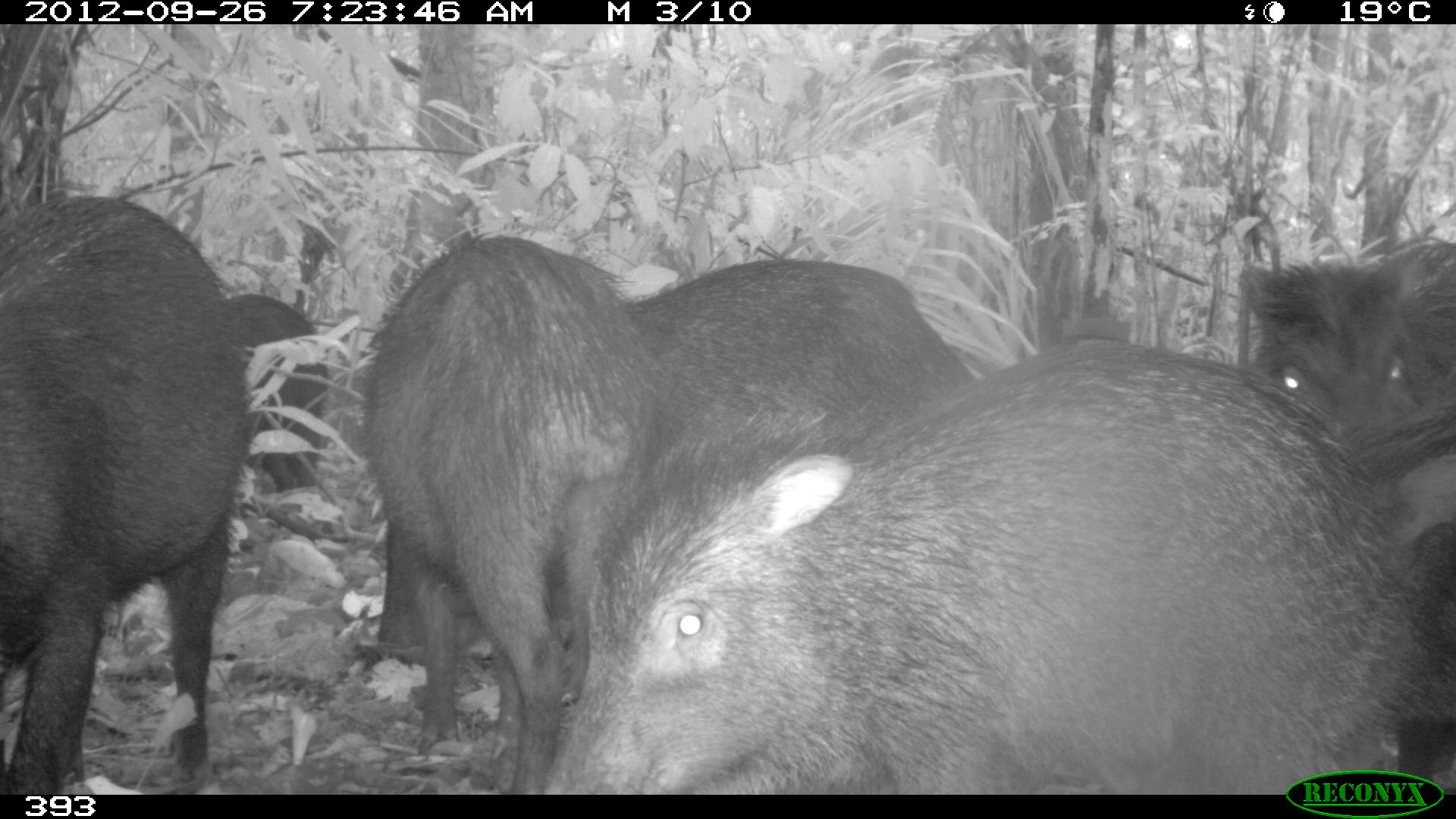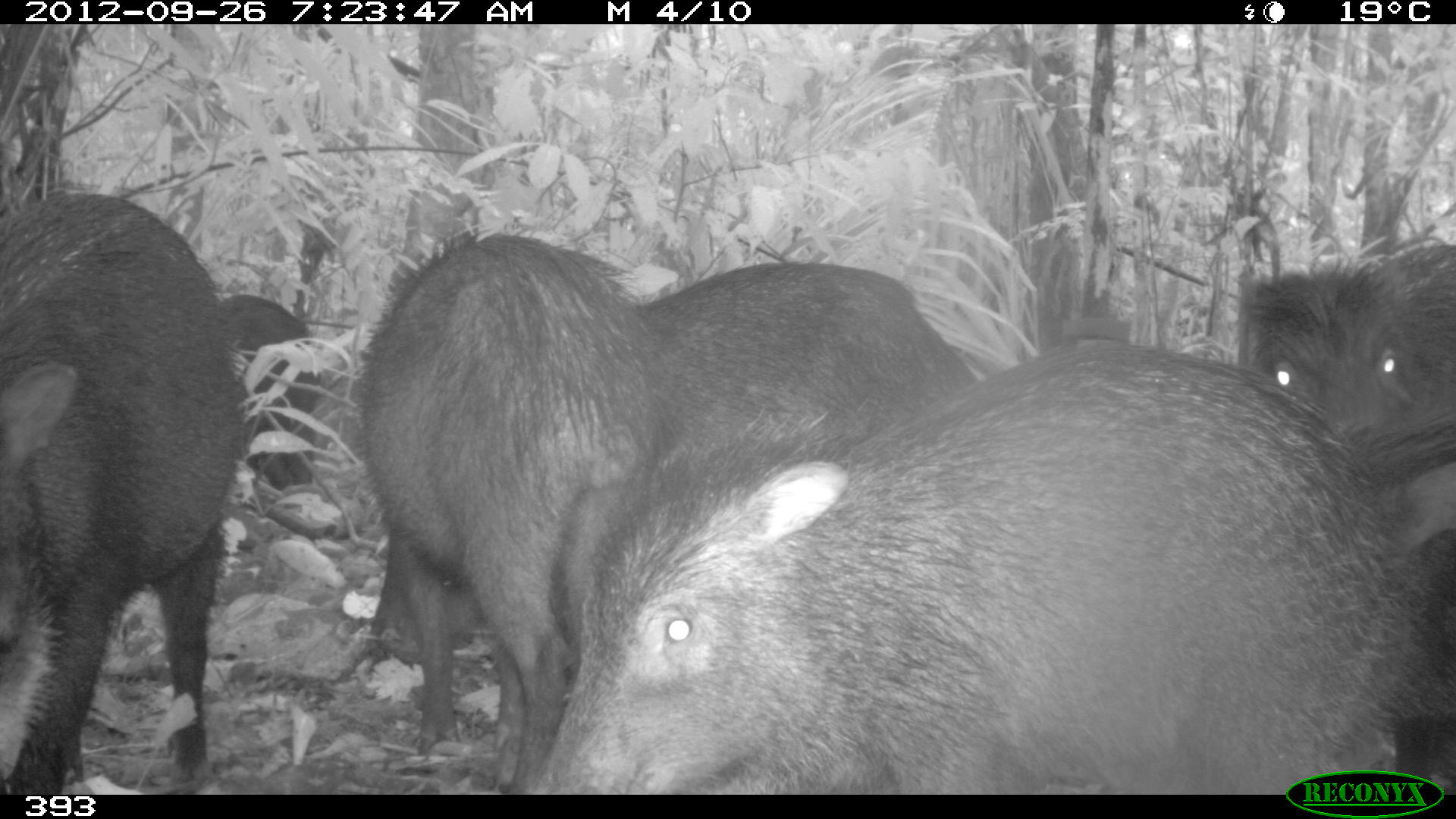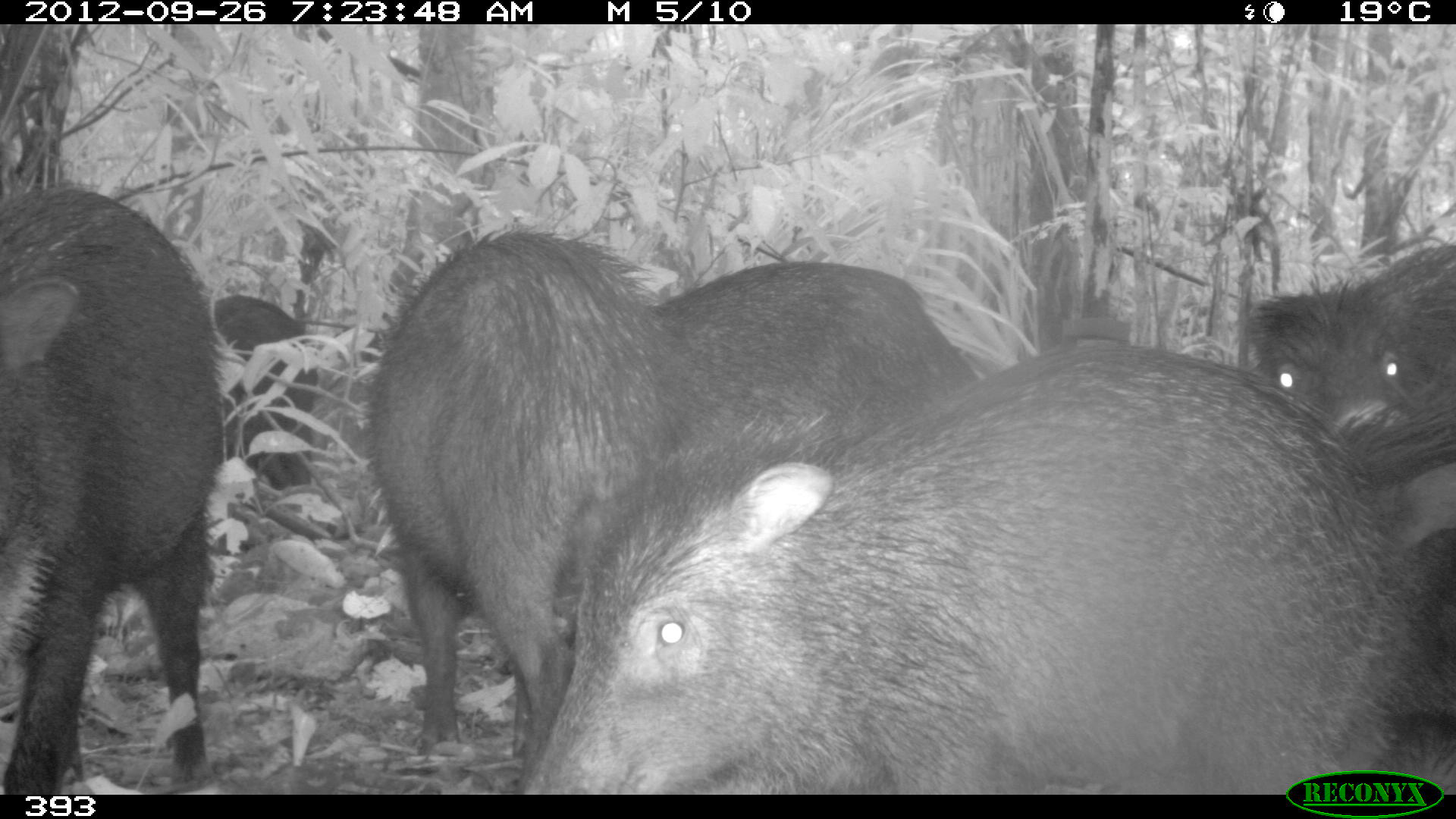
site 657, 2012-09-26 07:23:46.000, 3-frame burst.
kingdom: Animalia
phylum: Chordata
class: Mammalia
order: Artiodactyla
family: Tayassuidae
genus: Tayassu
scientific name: Tayassu pecari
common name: white-lipped peccary